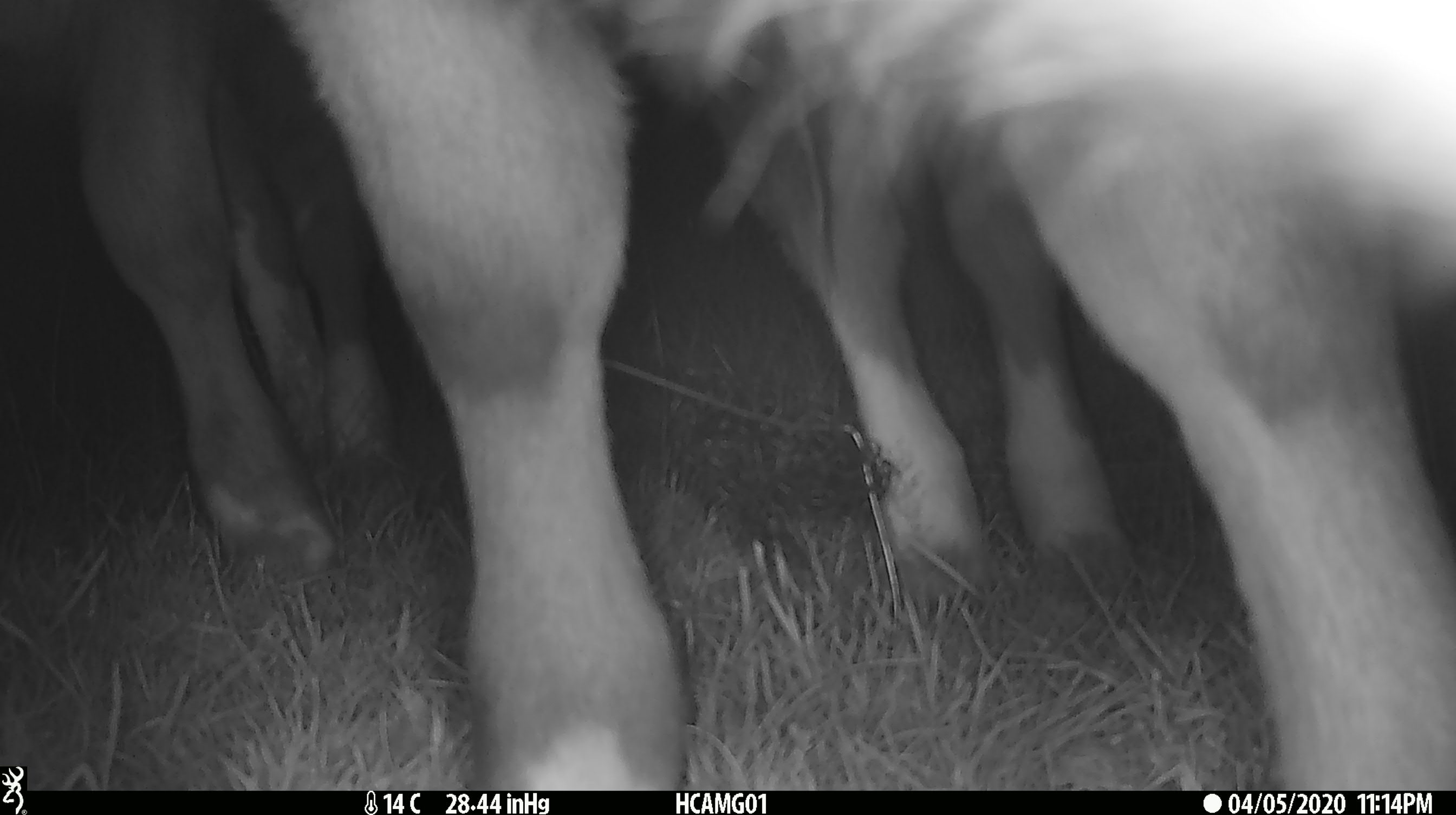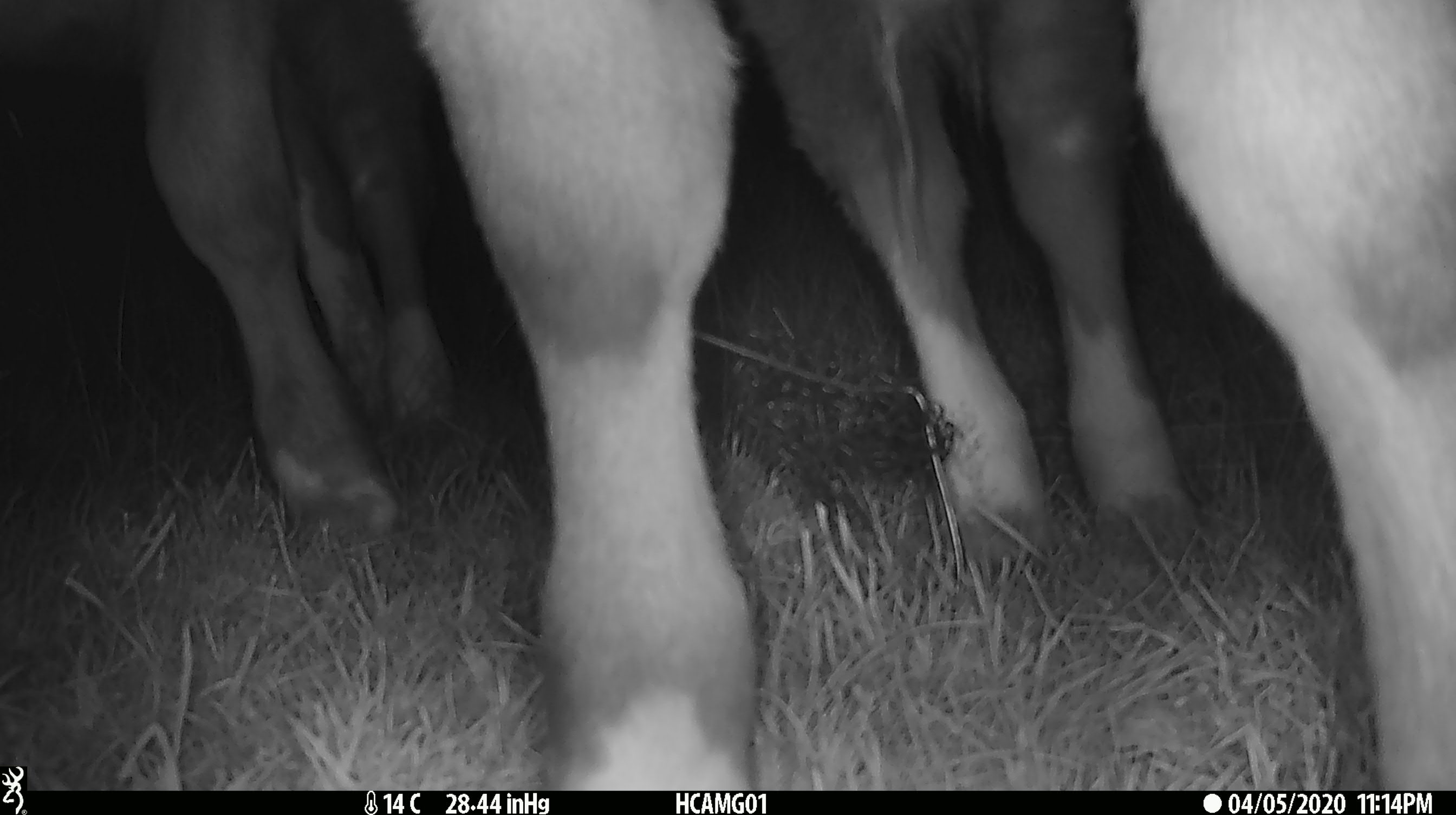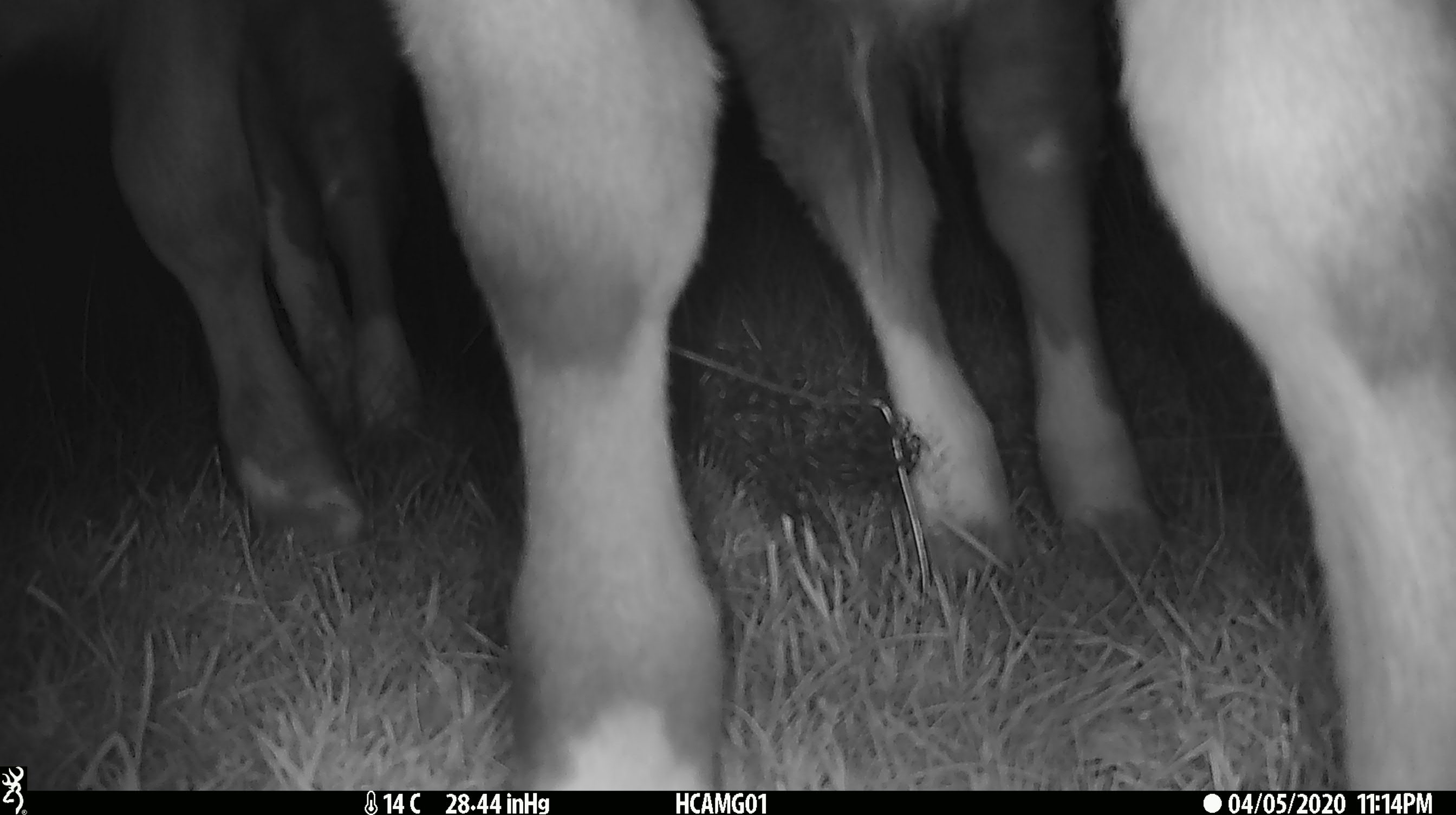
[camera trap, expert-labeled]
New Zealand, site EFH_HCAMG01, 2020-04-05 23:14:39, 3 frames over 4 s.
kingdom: Animalia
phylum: Chordata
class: Mammalia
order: Artiodactyla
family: Bovidae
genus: Bos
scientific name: Bos taurus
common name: domestic cow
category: cow